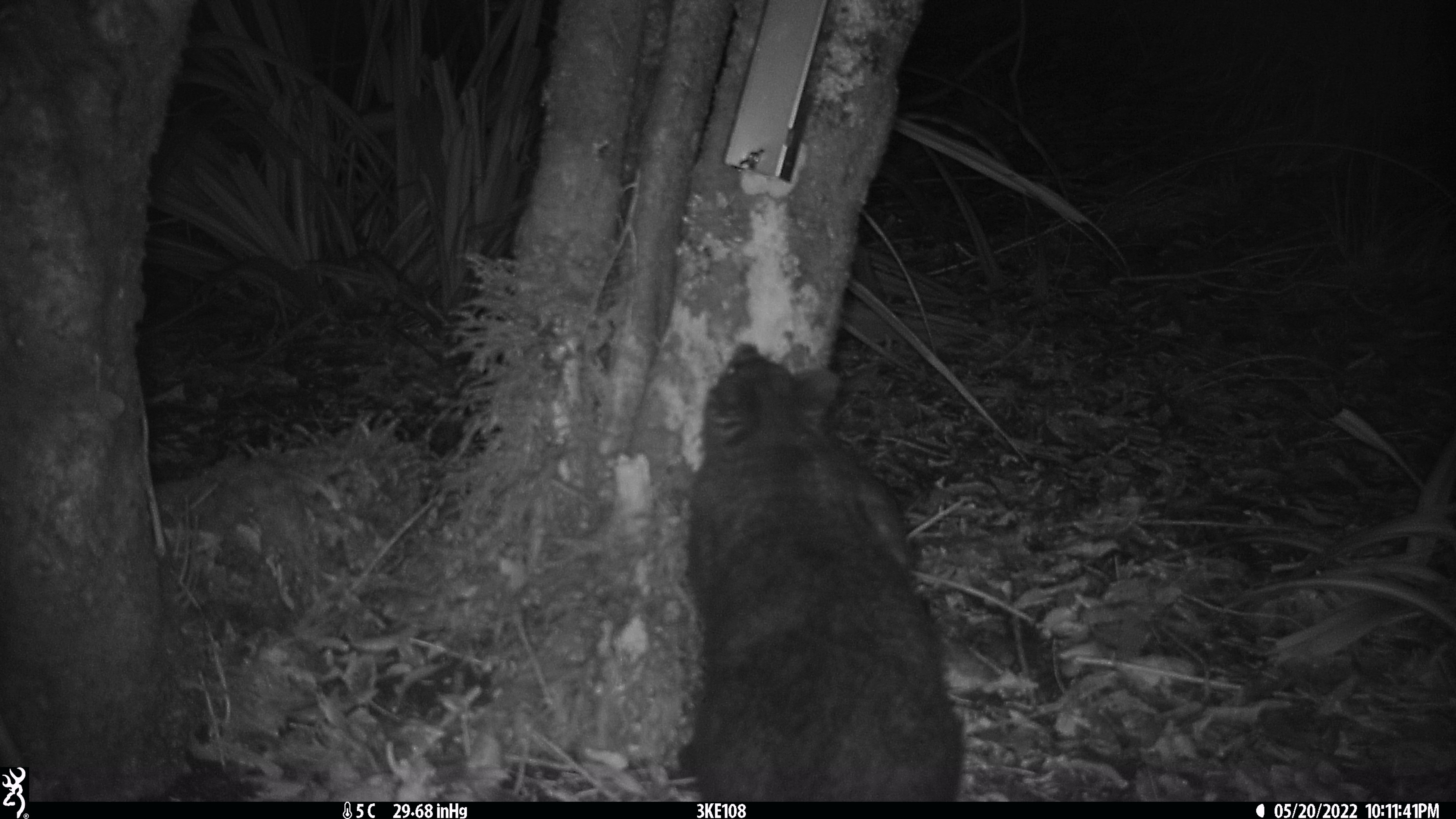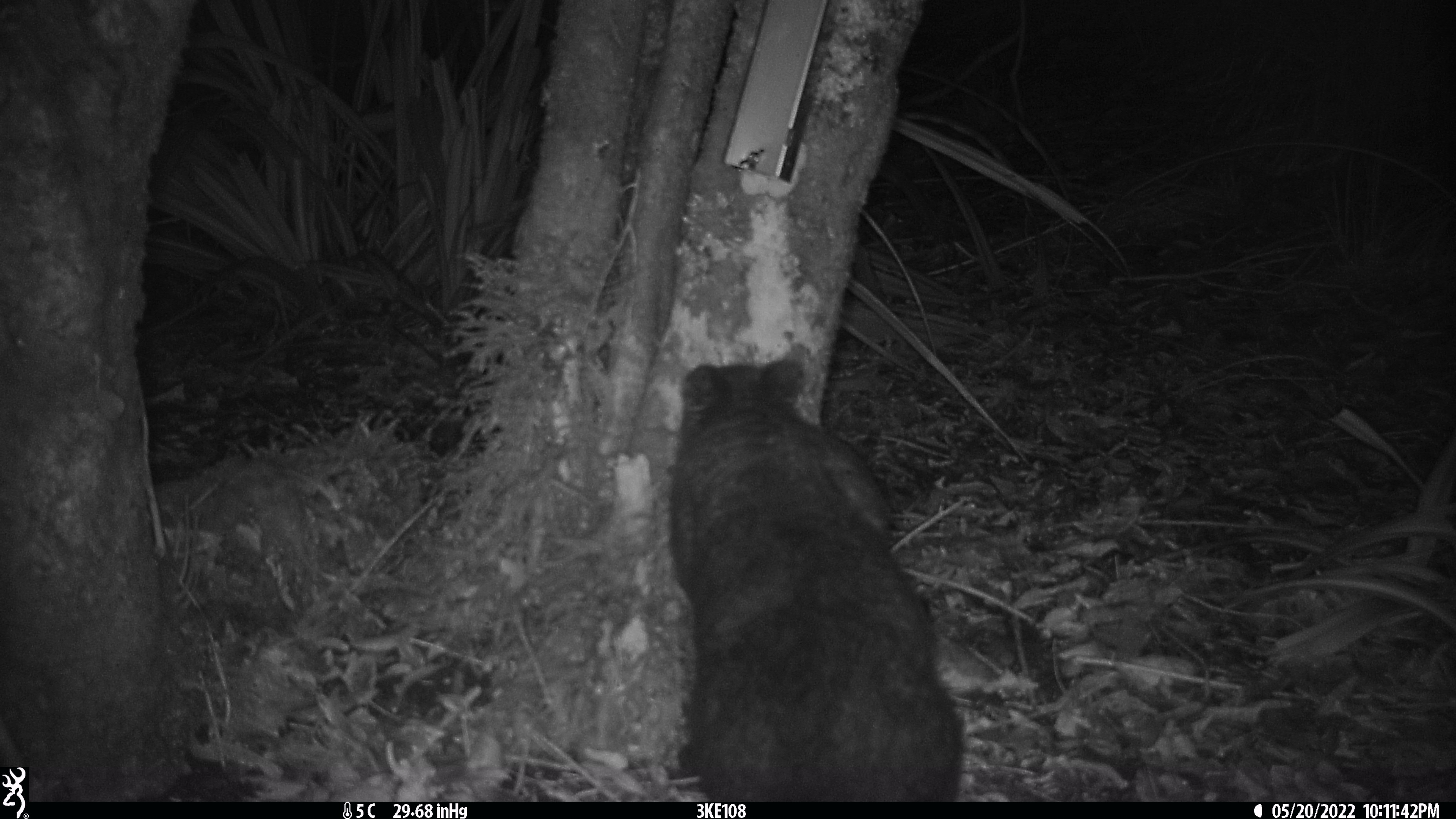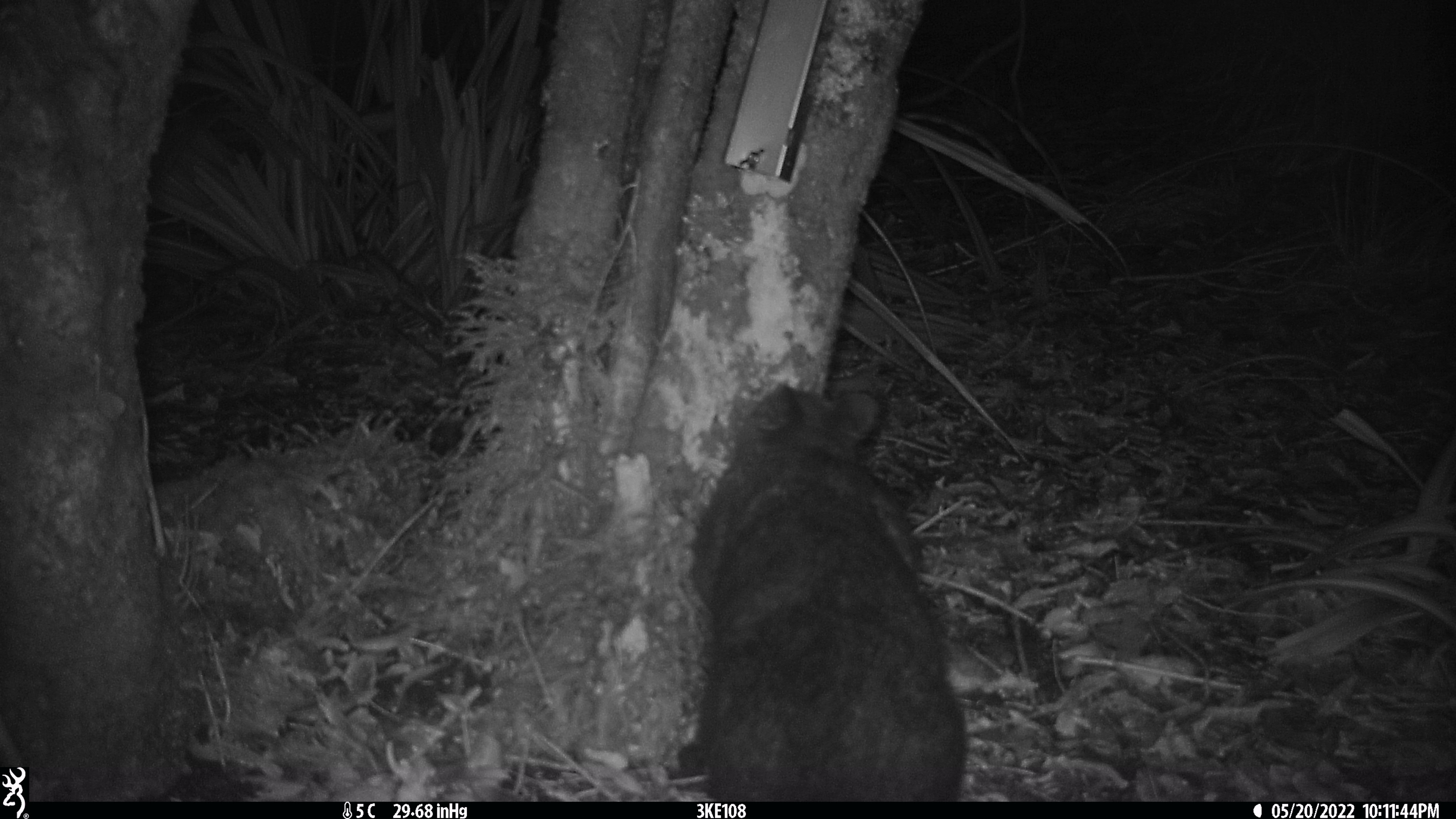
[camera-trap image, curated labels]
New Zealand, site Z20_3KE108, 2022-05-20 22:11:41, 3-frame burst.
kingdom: Animalia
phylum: Chordata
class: Mammalia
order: Diprotodontia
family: Phalangeridae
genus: Trichosurus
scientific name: Trichosurus vulpecula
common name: common brushtail possum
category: possum